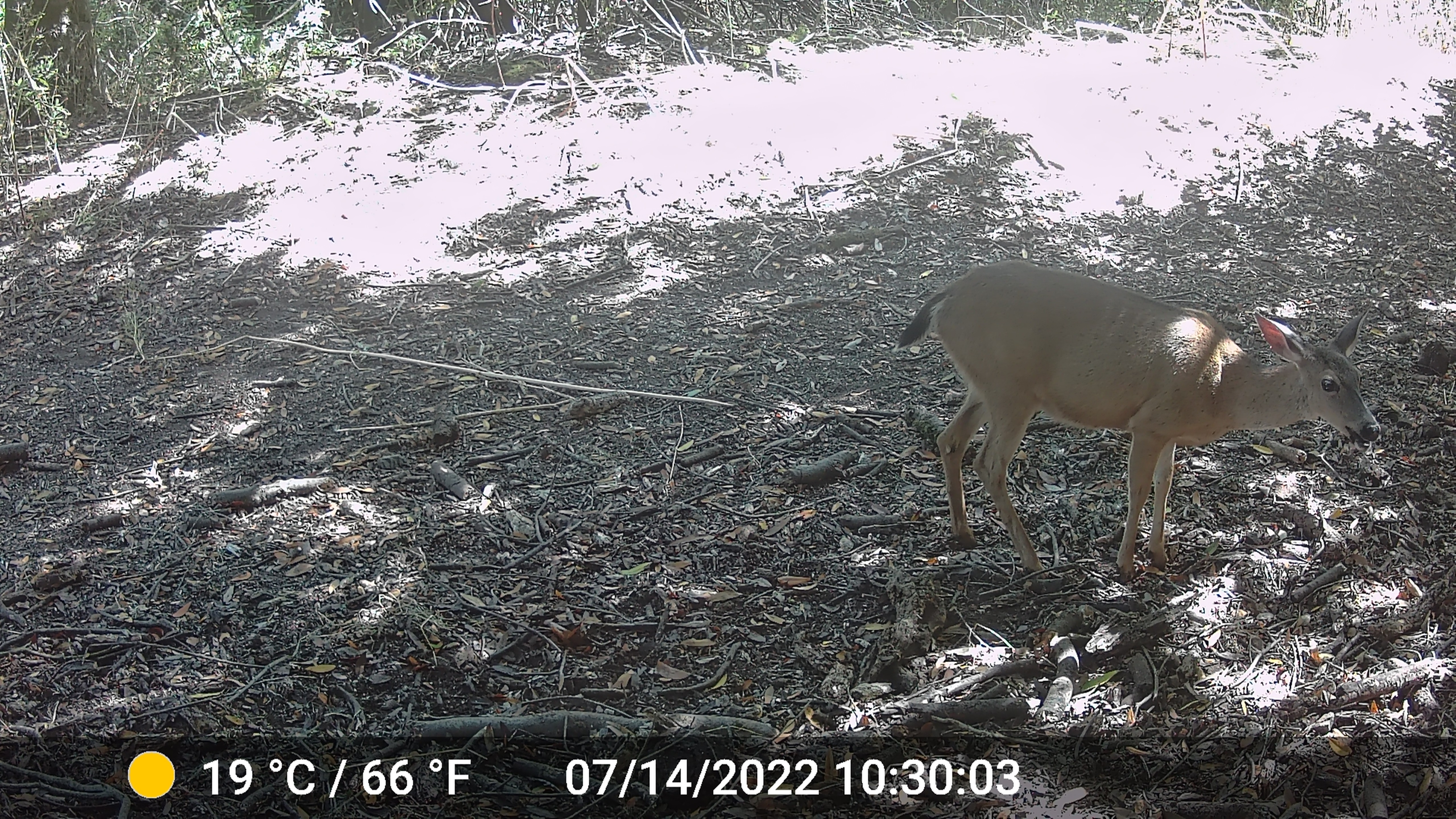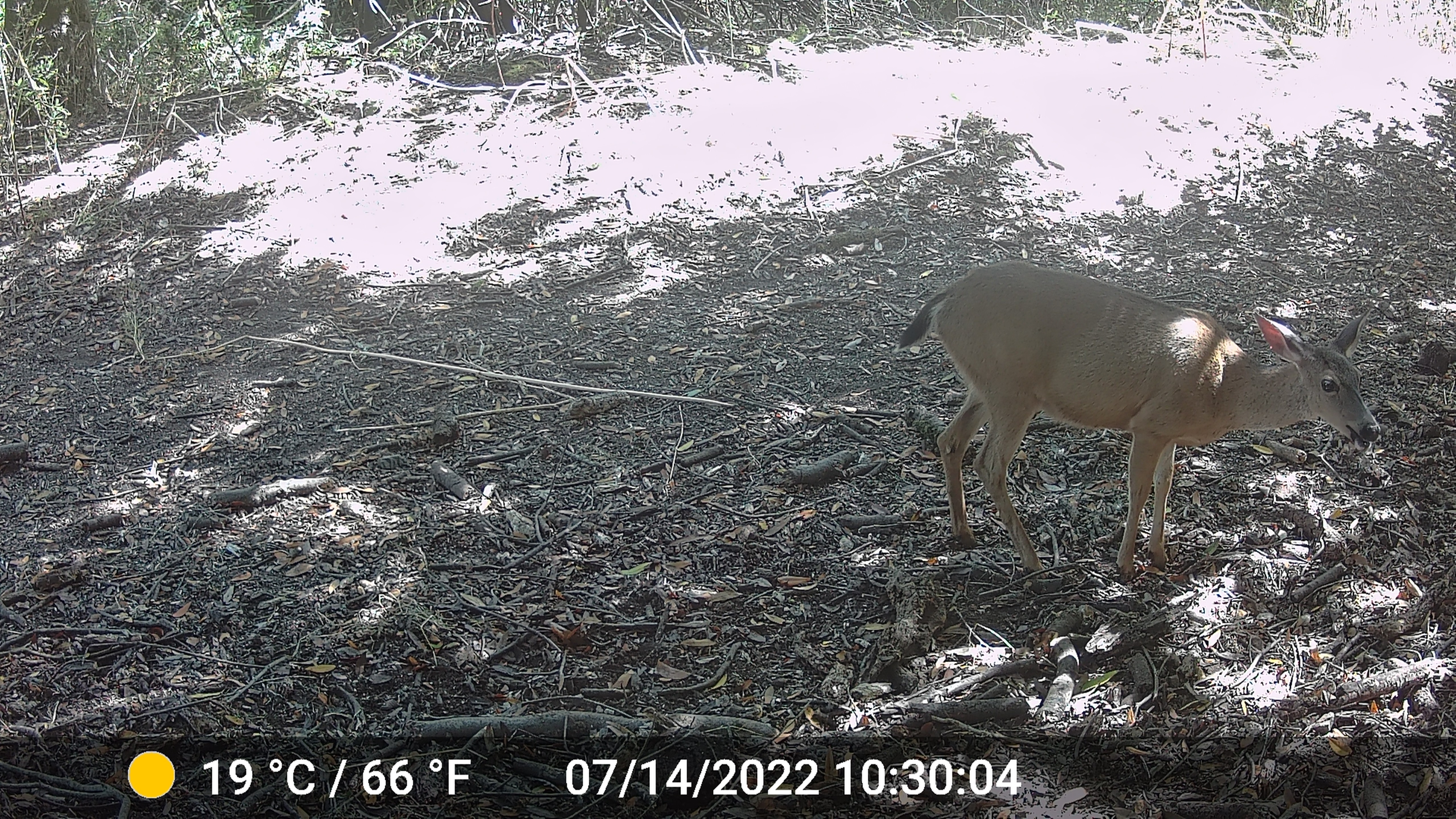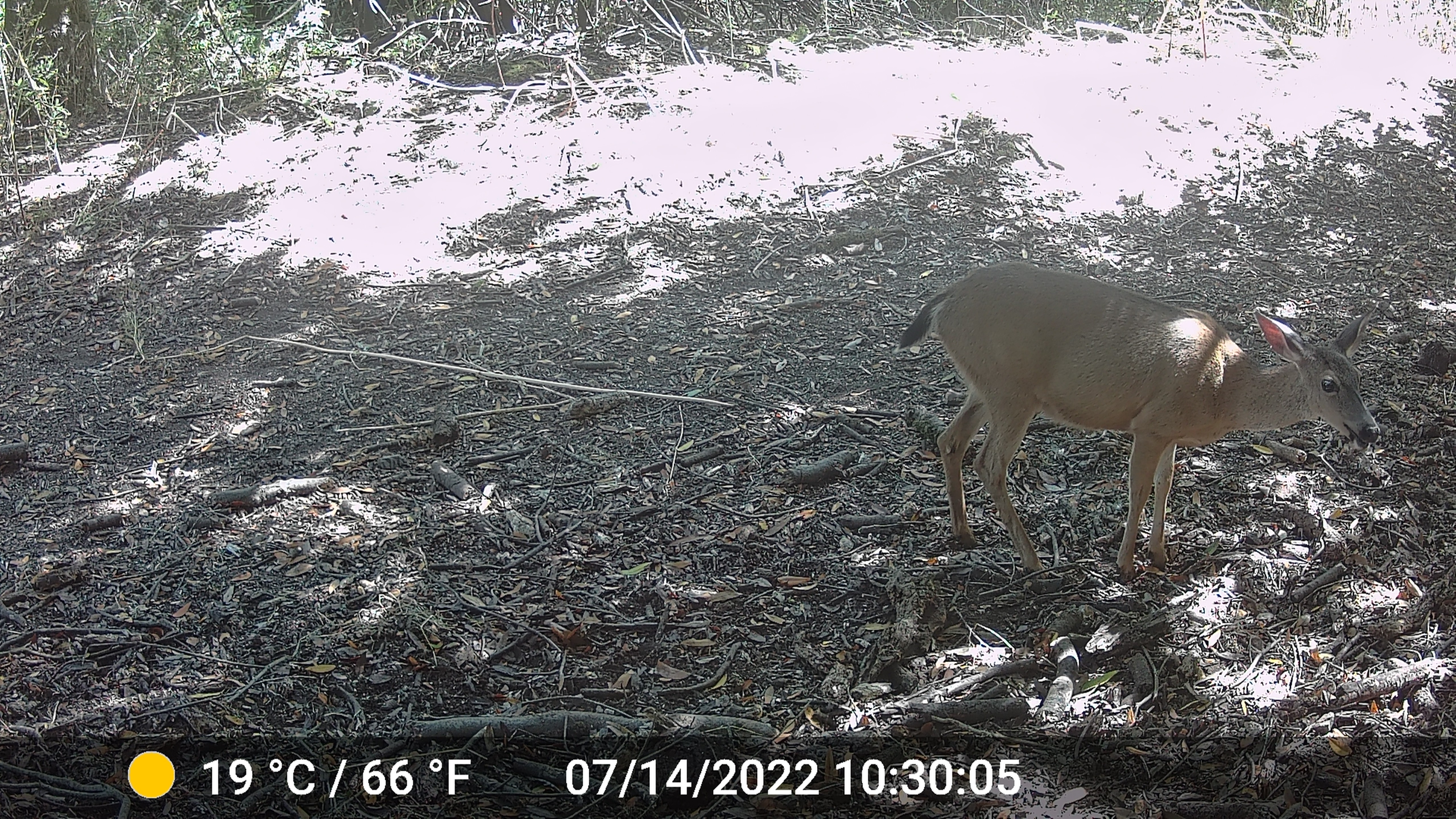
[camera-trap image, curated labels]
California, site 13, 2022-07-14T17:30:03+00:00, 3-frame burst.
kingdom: Animalia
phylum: Chordata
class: Mammalia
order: Artiodactyla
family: Cervidae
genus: Odocoileus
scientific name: Odocoileus hemionus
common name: mule deer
Mule deer (Odocoileus hemionus).